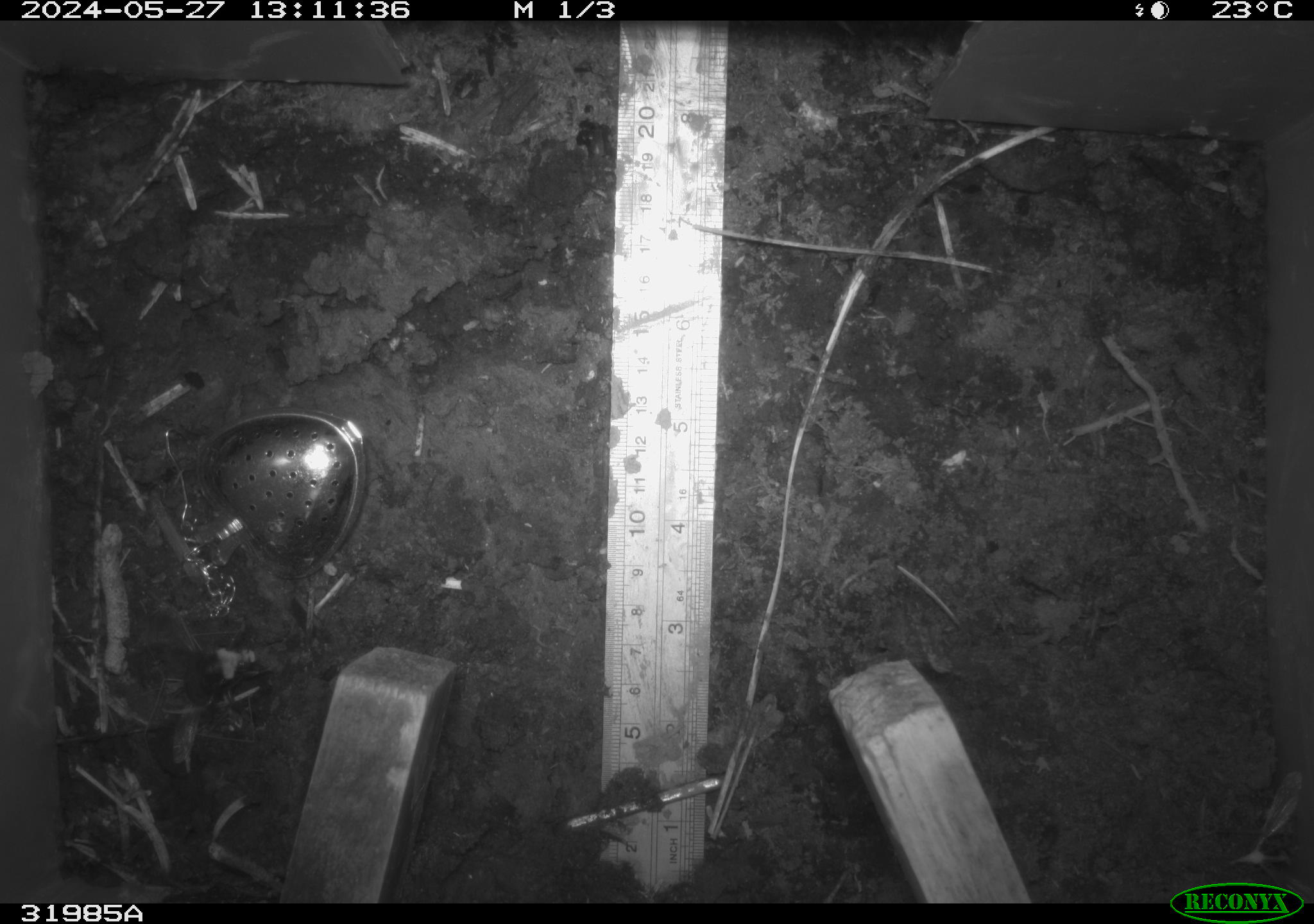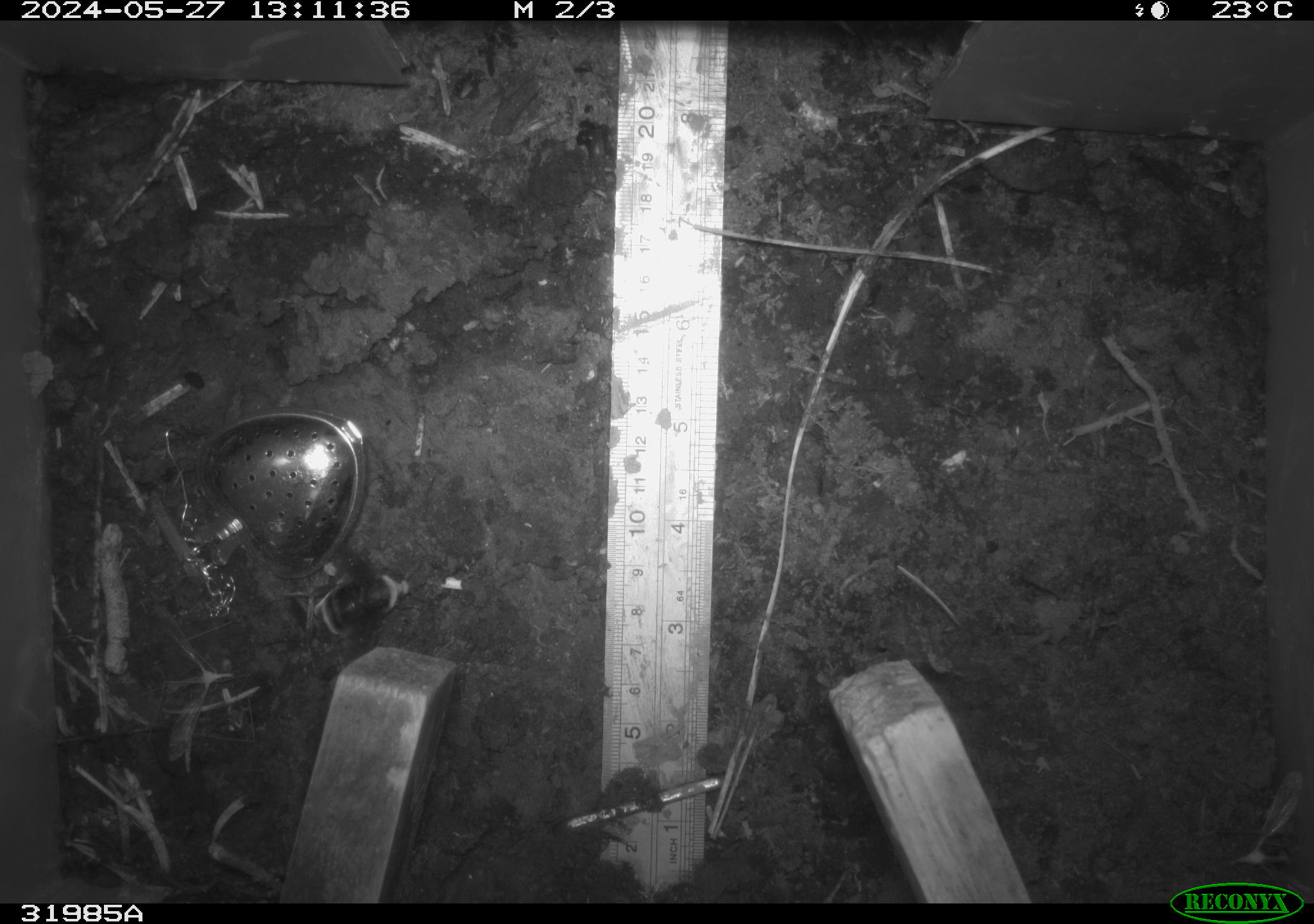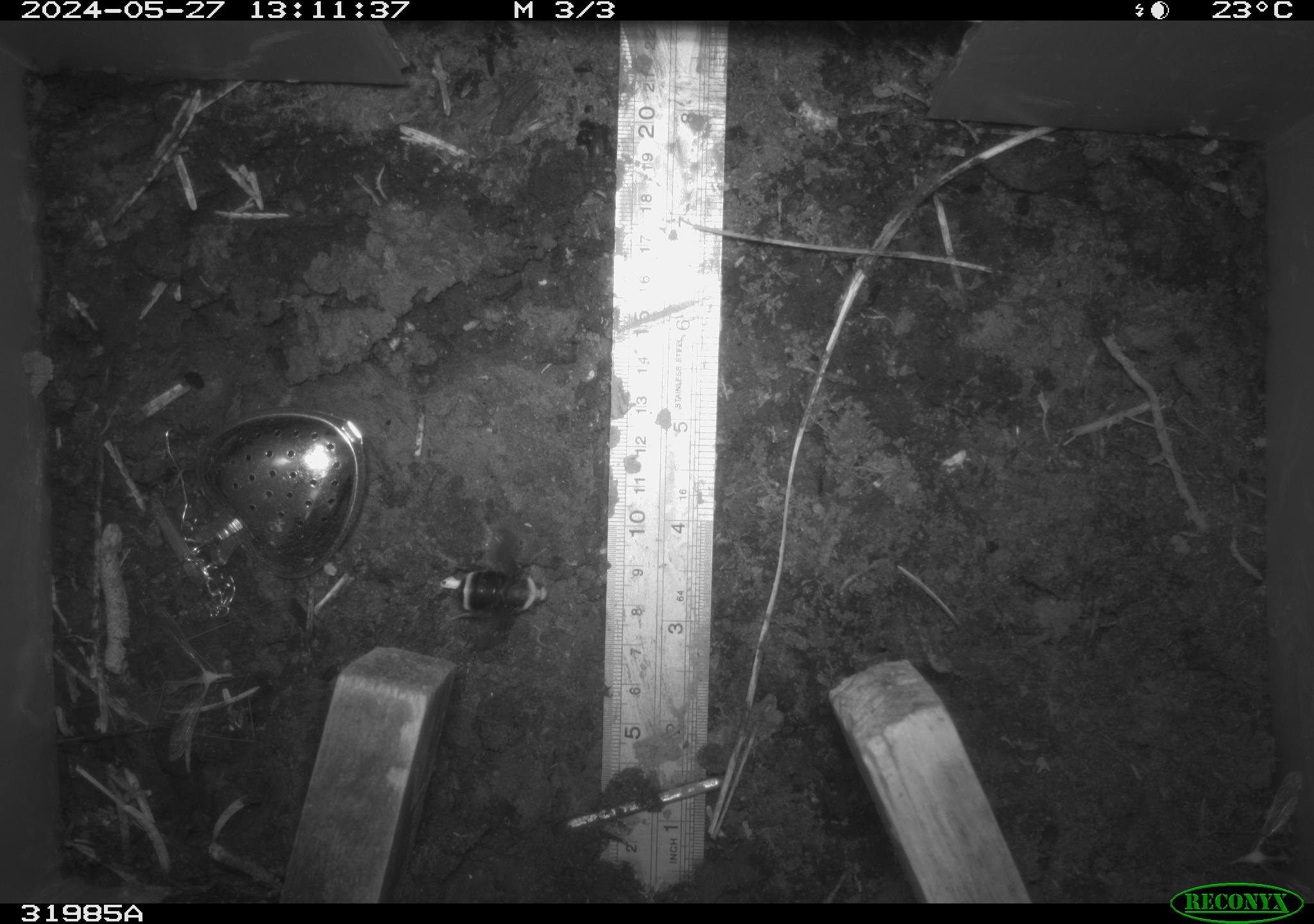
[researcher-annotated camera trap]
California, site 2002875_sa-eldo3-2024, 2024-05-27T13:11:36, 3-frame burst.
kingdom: Animalia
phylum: Arthropoda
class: Insecta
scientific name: Insecta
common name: insect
Insect (Insecta).